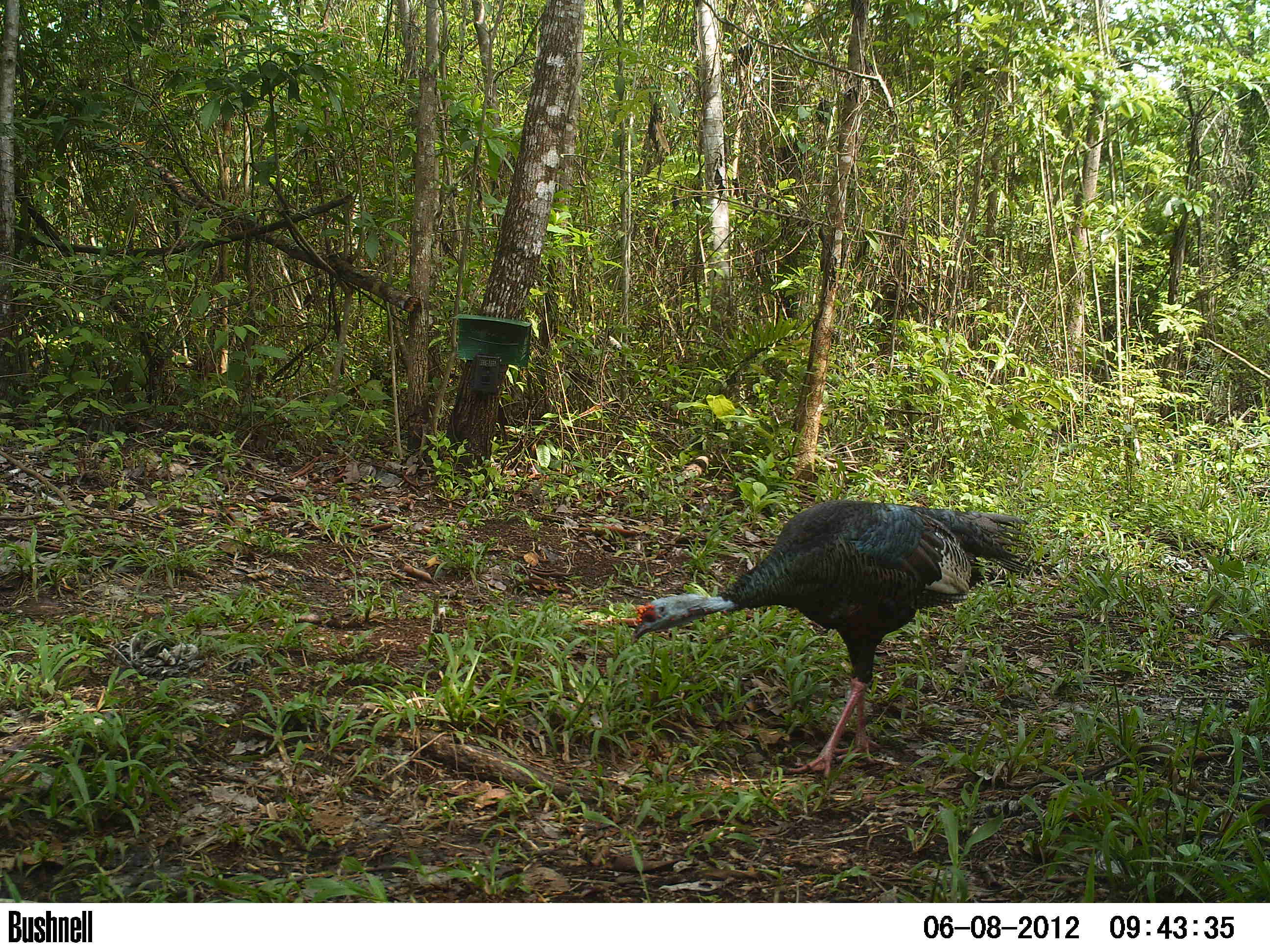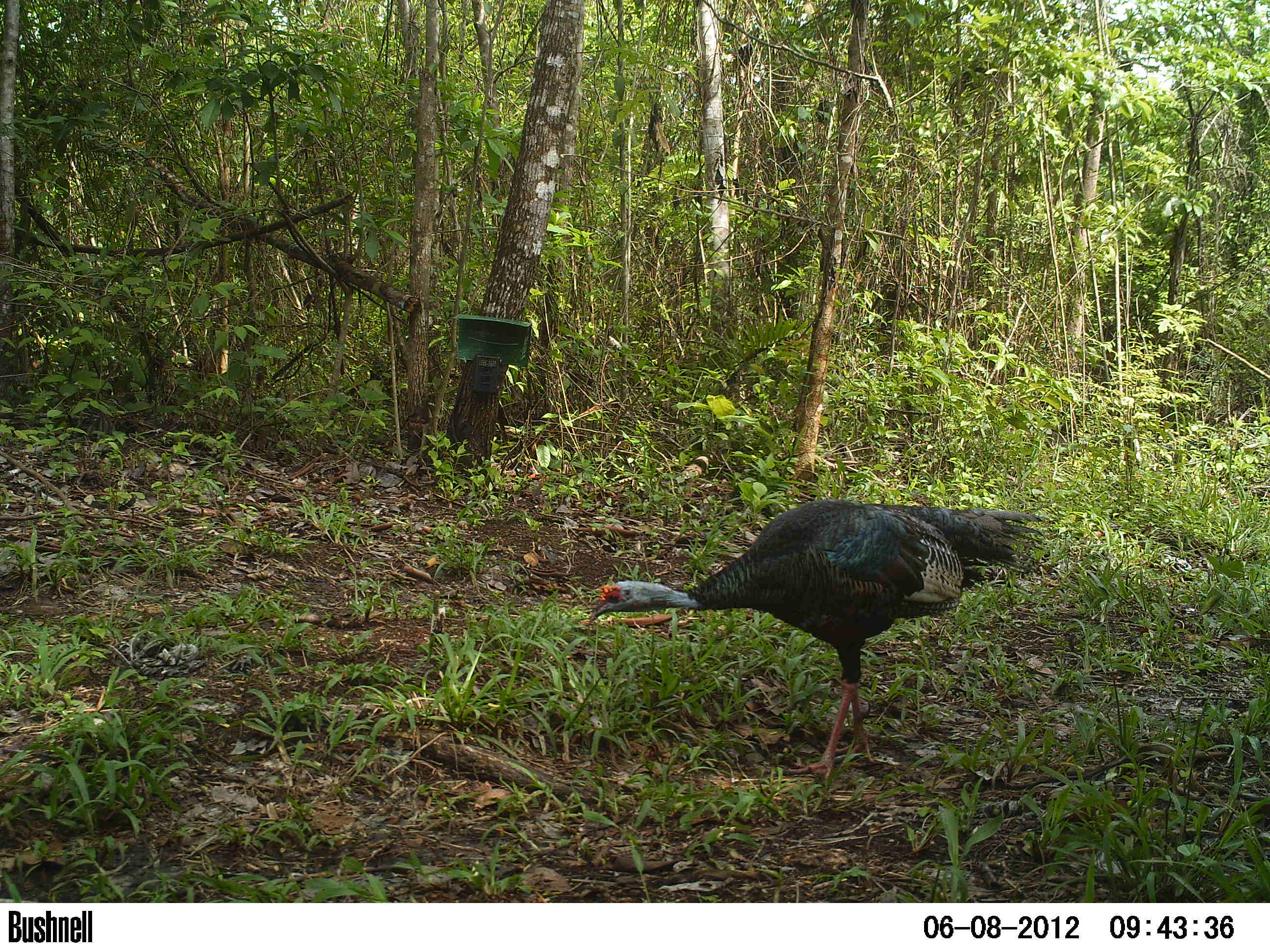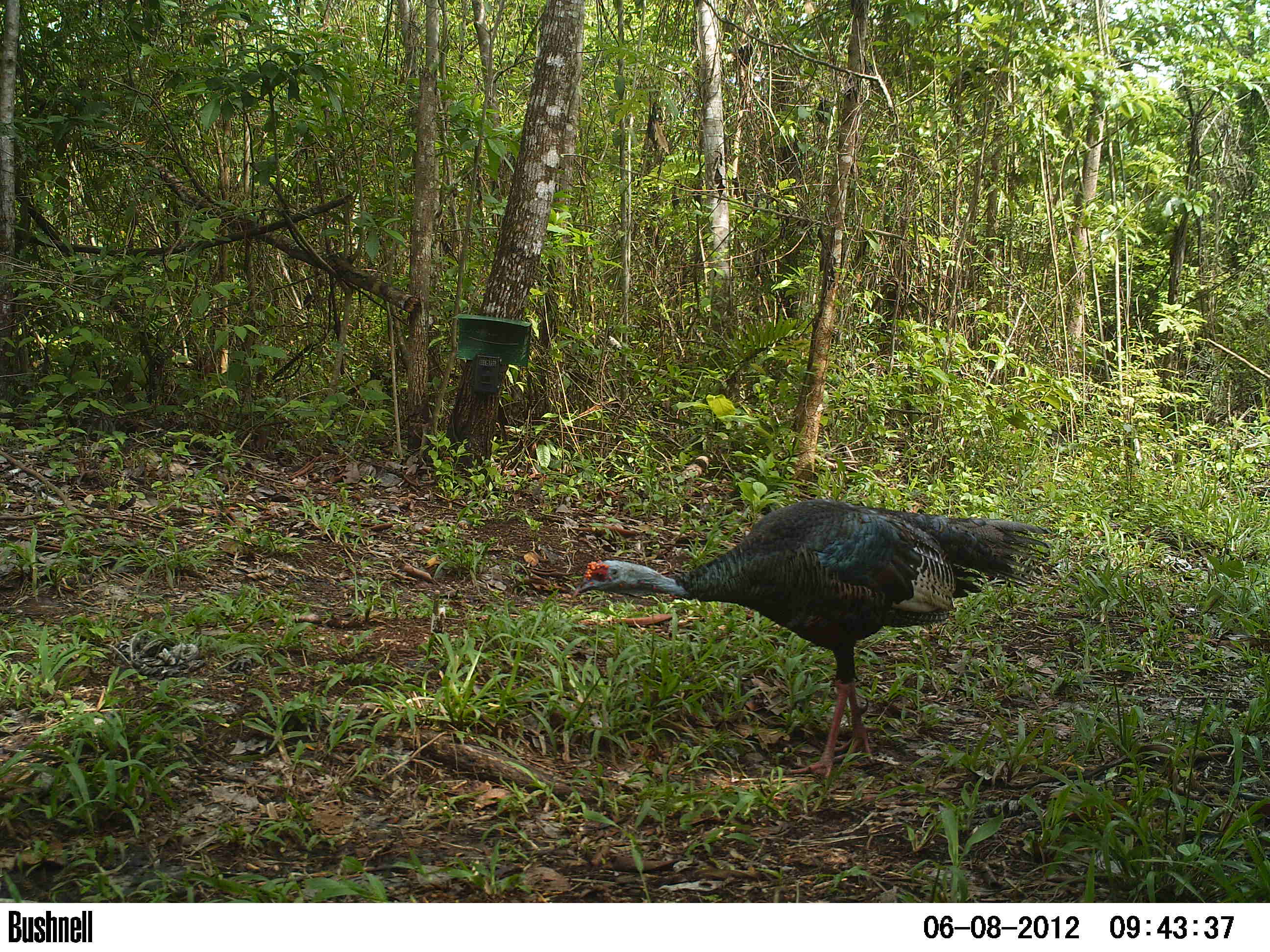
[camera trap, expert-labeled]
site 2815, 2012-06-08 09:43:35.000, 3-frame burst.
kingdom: Animalia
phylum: Chordata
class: Aves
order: Galliformes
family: Phasianidae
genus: Meleagris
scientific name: Meleagris ocellata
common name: ocellated turkey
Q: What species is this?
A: Meleagris ocellata (ocellated turkey).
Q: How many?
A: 1.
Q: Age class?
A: Adult.